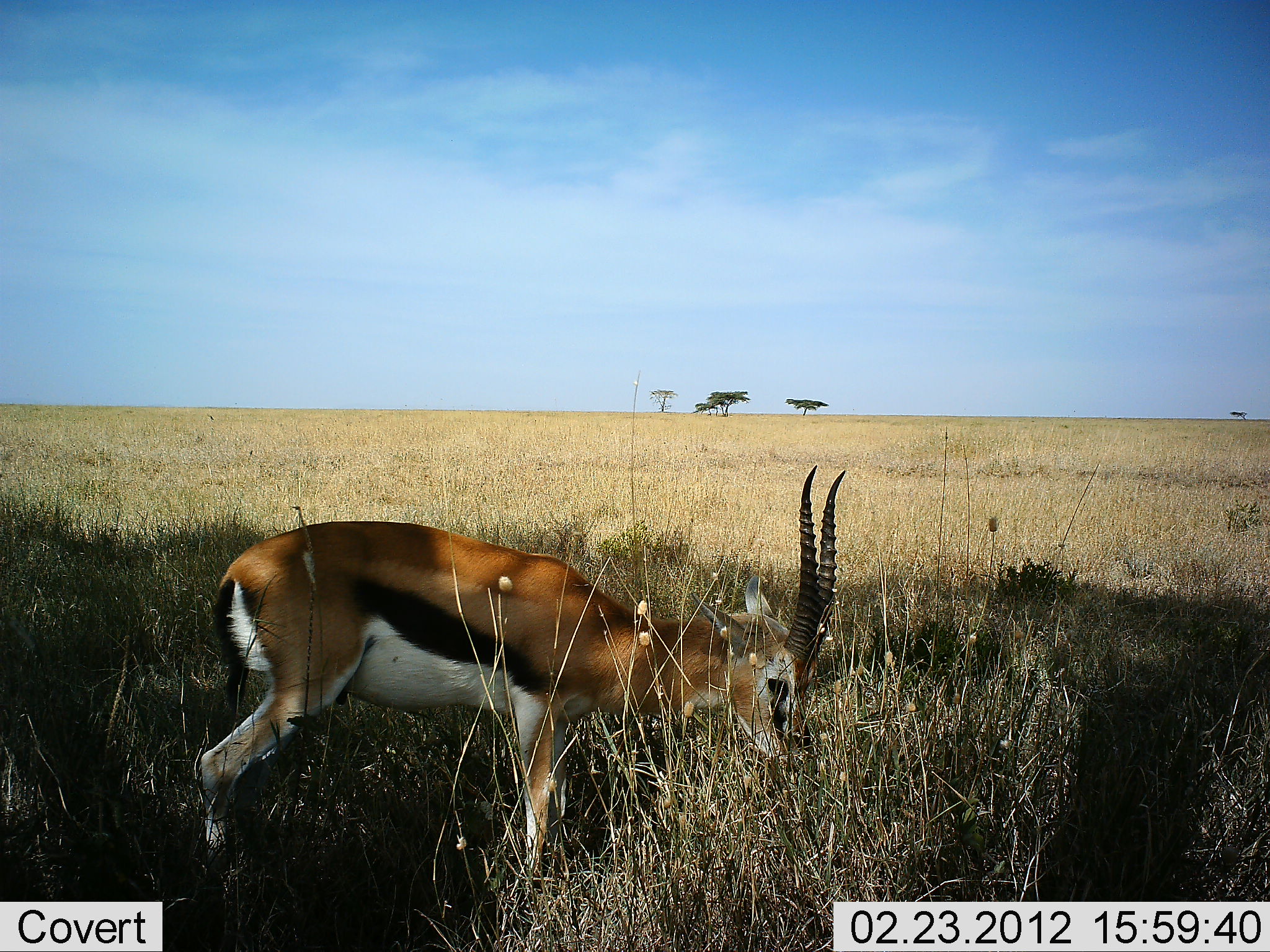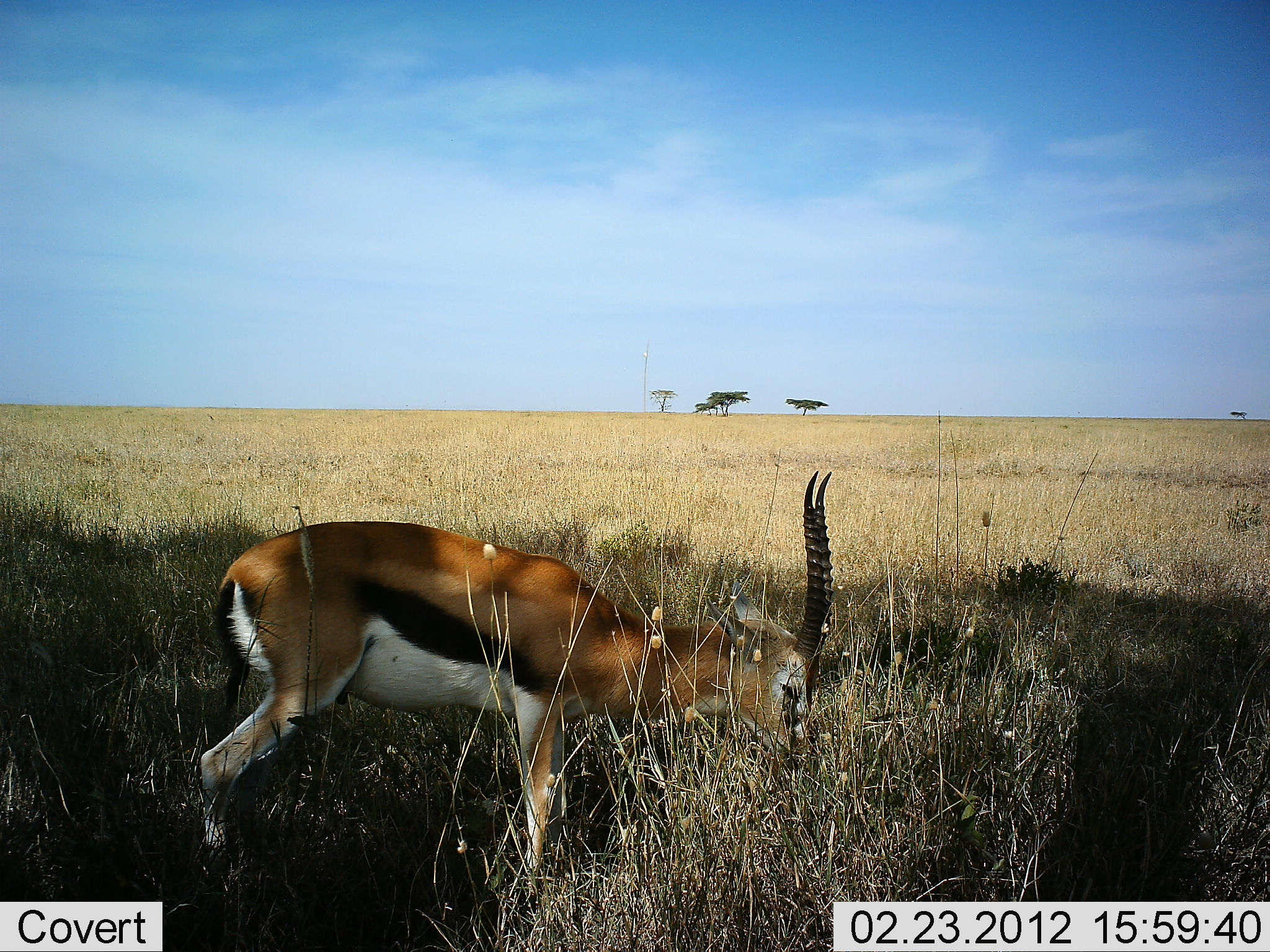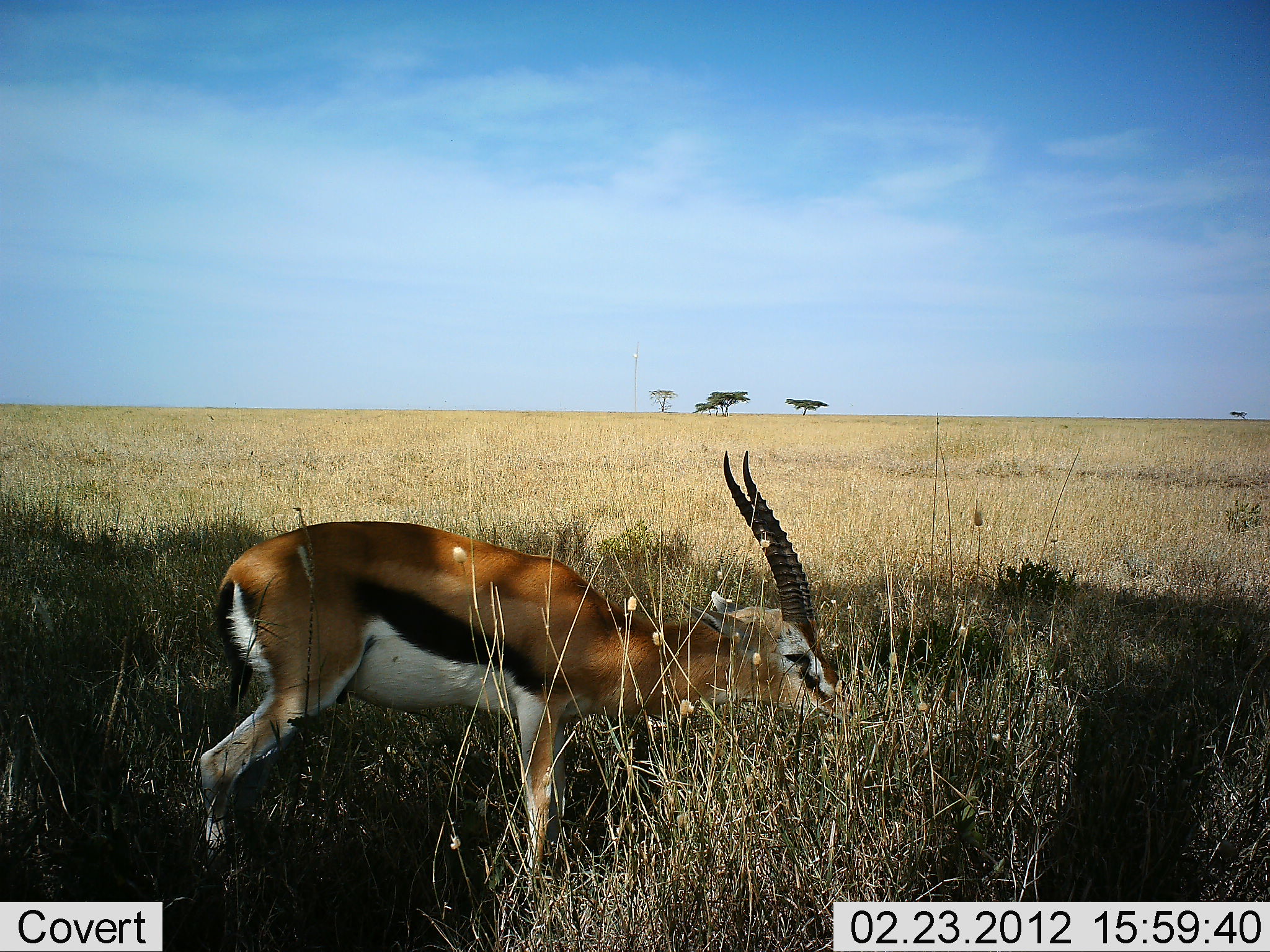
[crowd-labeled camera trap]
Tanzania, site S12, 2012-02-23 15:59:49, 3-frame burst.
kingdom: Animalia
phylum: Chordata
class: Mammalia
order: Artiodactyla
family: Bovidae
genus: Eudorcas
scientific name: Eudorcas thomsonii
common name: thomson's gazelle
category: gazellethomsons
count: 1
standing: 26%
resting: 0%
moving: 0%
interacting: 0%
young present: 0%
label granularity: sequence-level